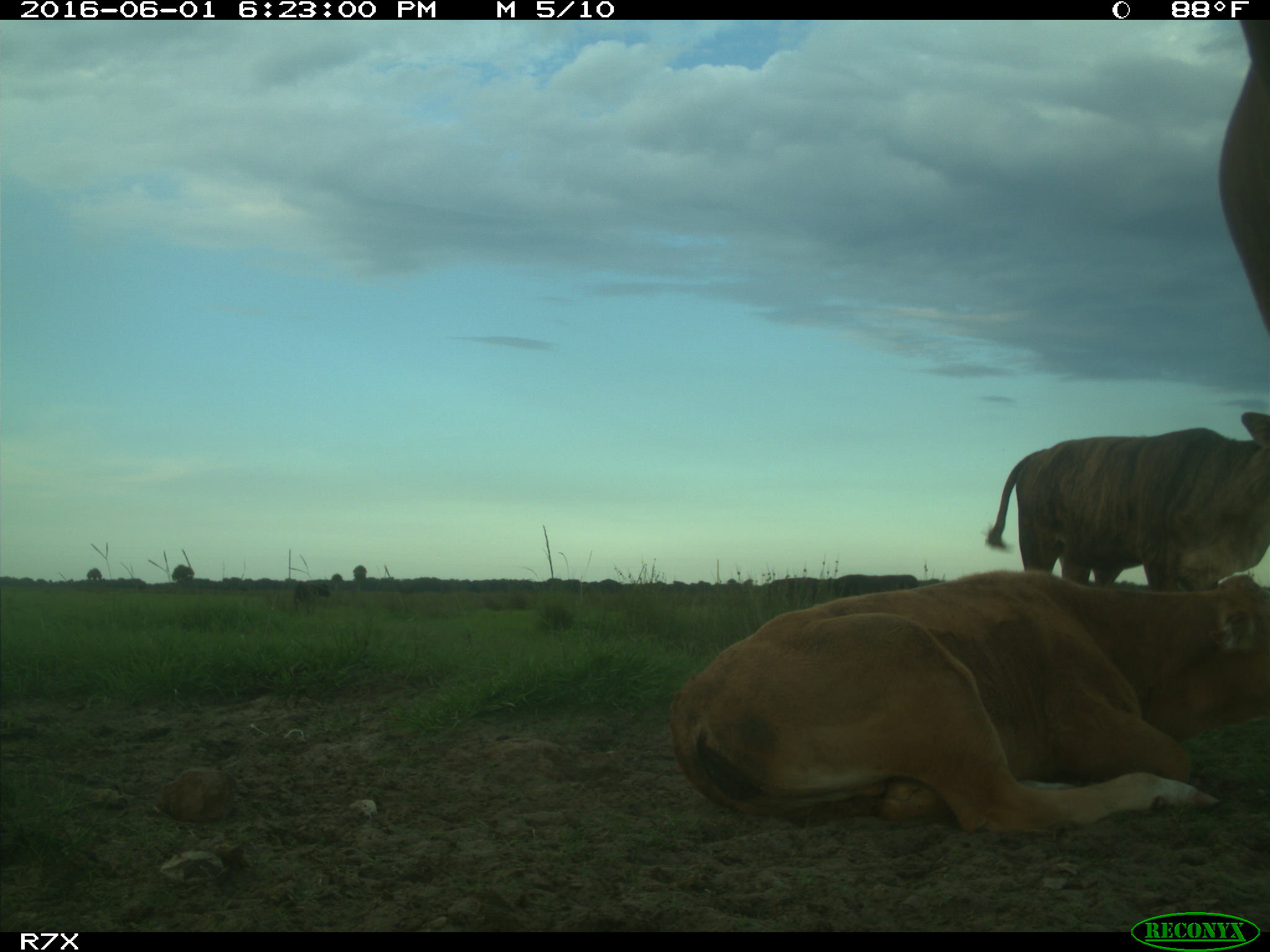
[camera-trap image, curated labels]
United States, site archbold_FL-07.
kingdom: Animalia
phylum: Chordata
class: Mammalia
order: Artiodactyla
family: Bovidae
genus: Bos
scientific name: Bos taurus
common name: domestic cow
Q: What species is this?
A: Bos taurus (domestic cow).